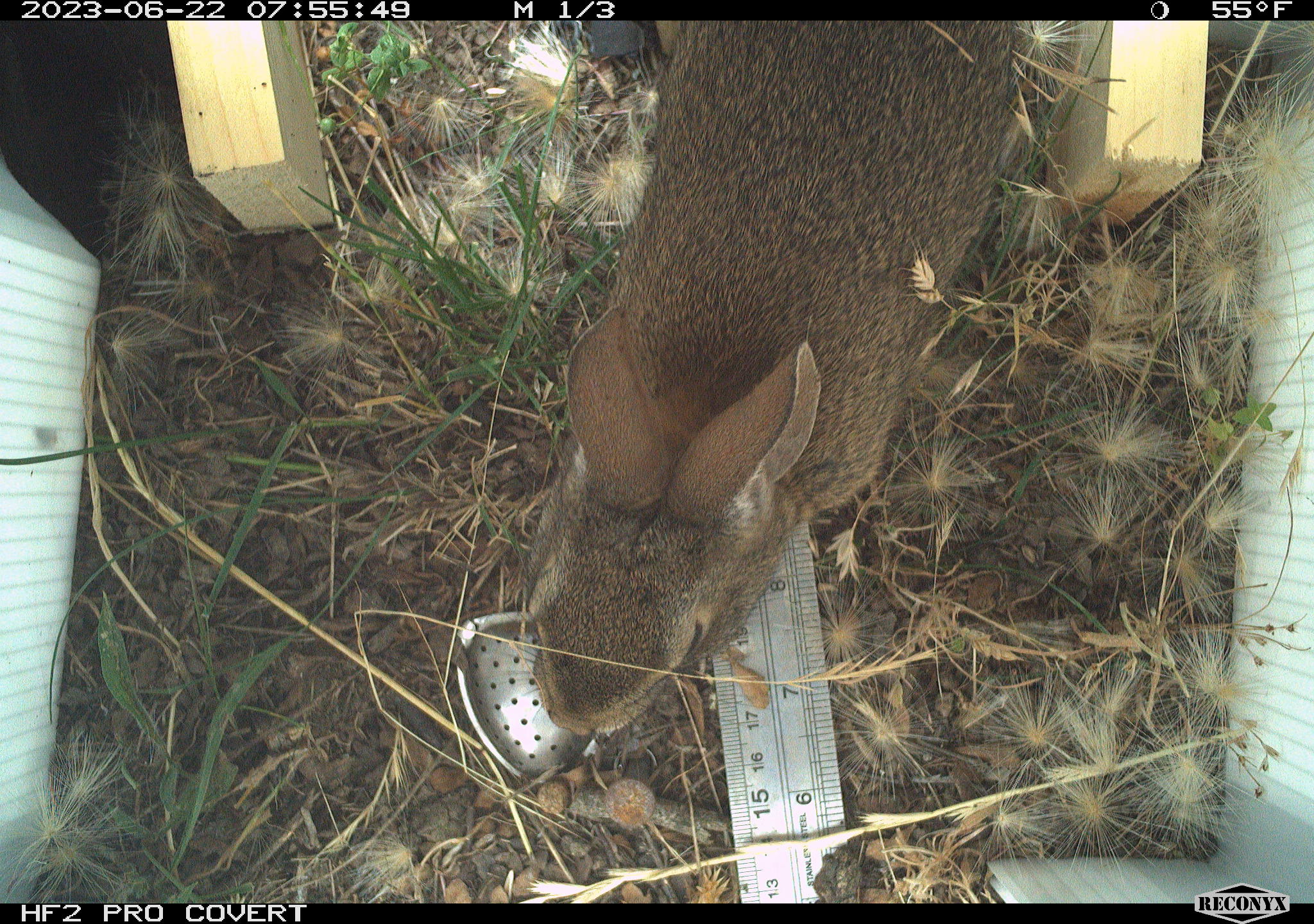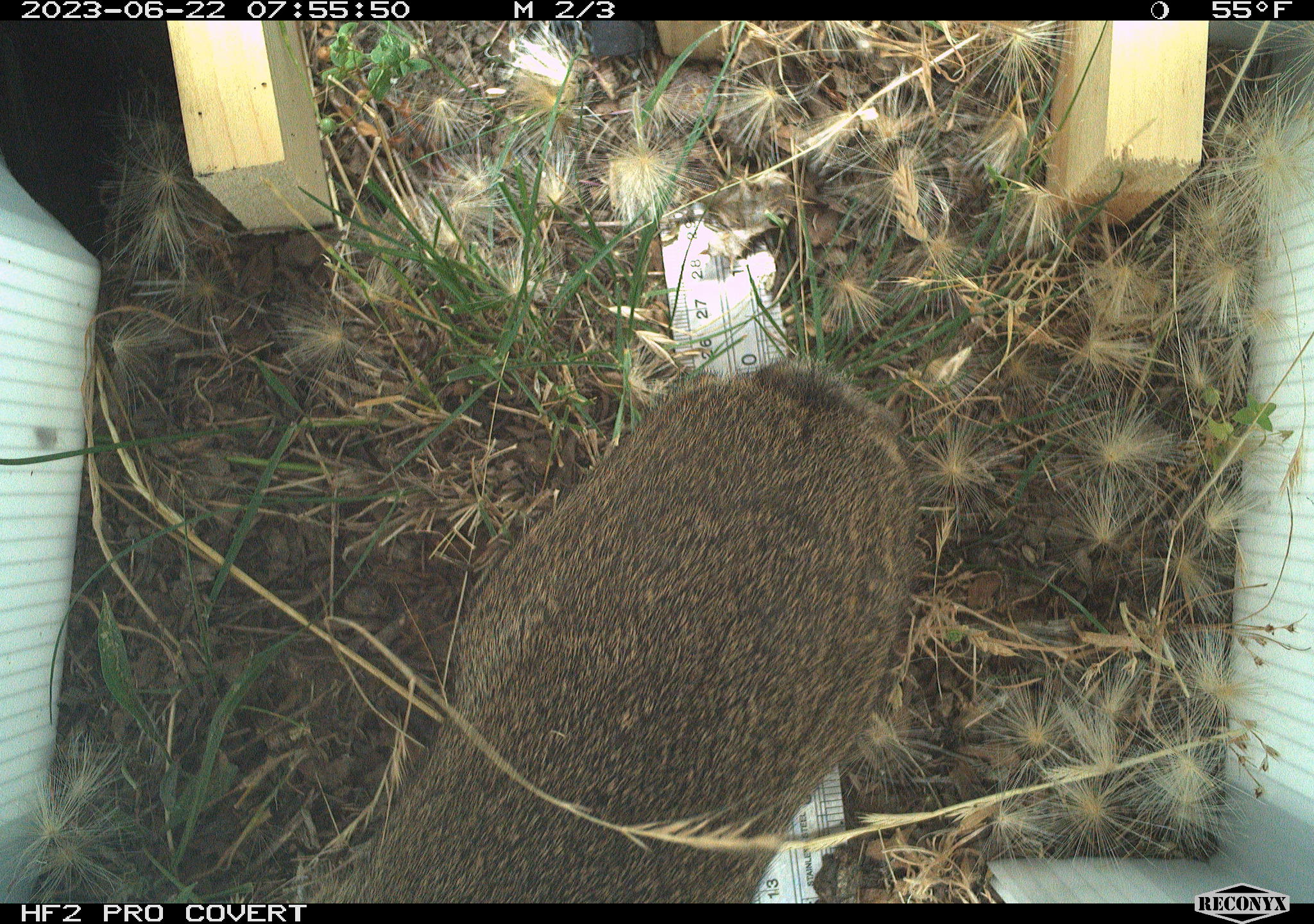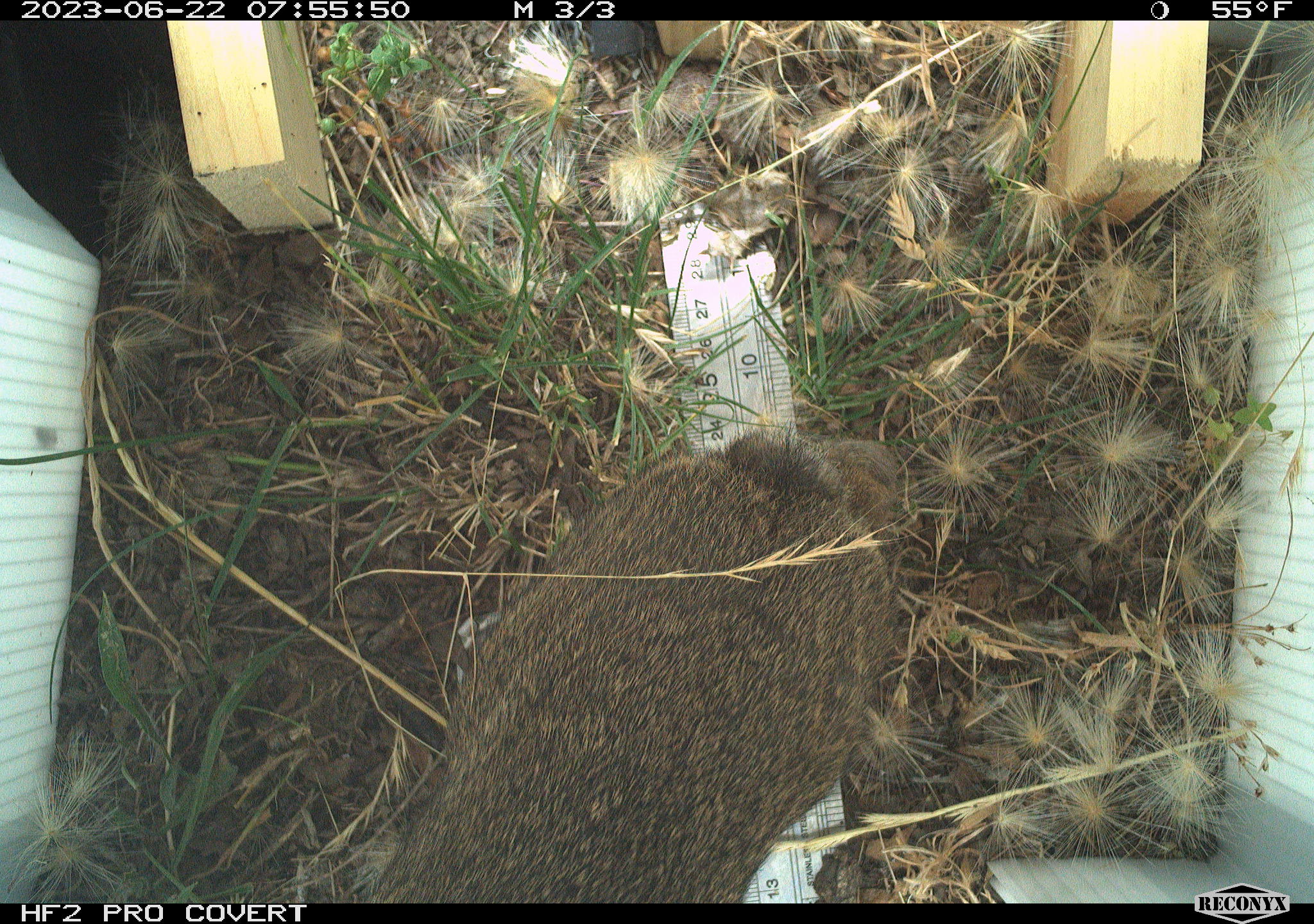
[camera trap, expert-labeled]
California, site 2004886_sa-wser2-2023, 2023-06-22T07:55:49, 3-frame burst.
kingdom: Animalia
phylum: Chordata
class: Mammalia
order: Lagomorpha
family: Leporidae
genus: Sylvilagus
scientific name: Sylvilagus bachmani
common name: brush rabbit